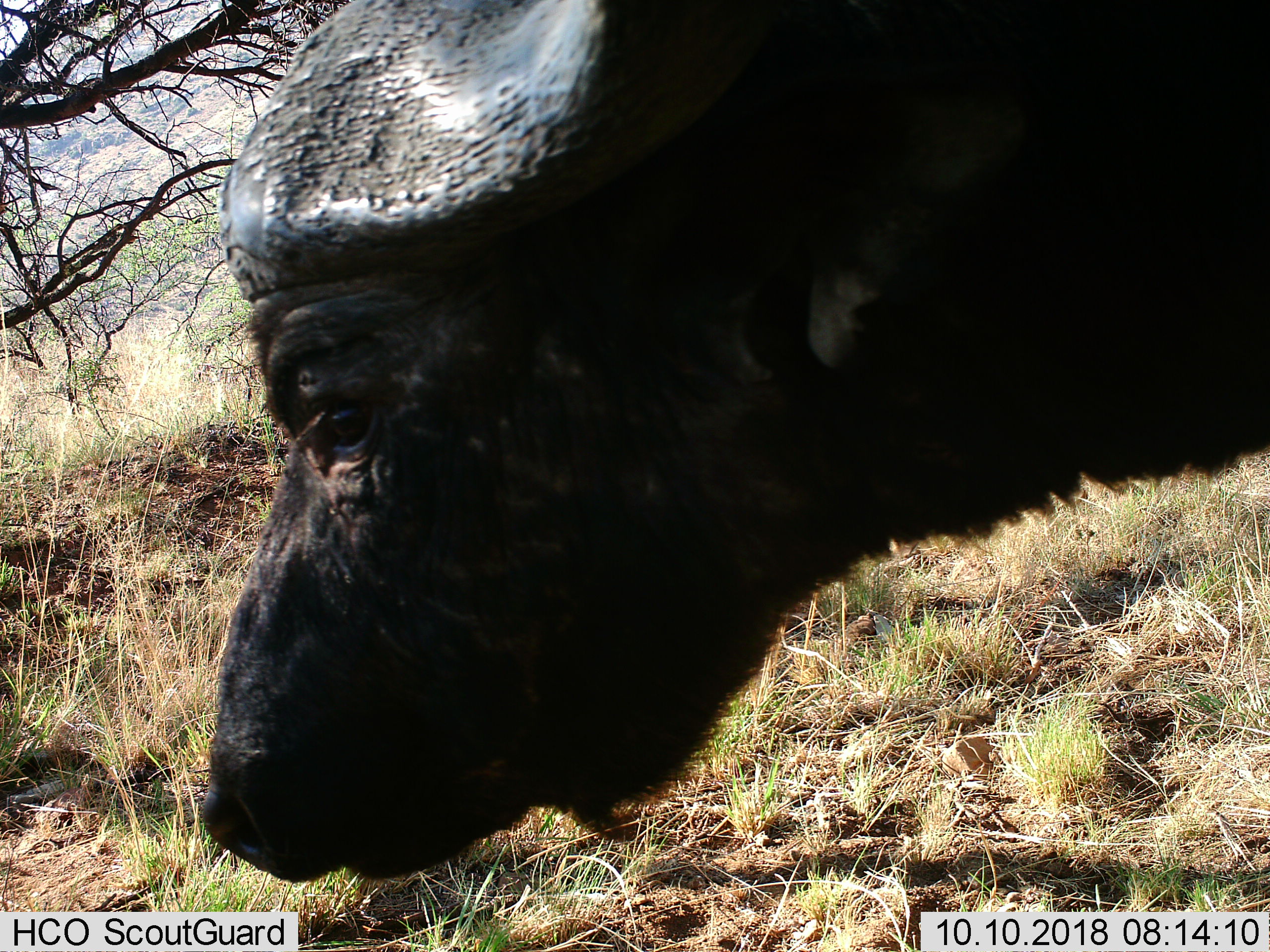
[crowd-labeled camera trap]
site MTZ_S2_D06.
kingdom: Animalia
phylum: Chordata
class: Mammalia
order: Artiodactyla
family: Bovidae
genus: Syncerus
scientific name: Syncerus caffer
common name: african buffalo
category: buffalo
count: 1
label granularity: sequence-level